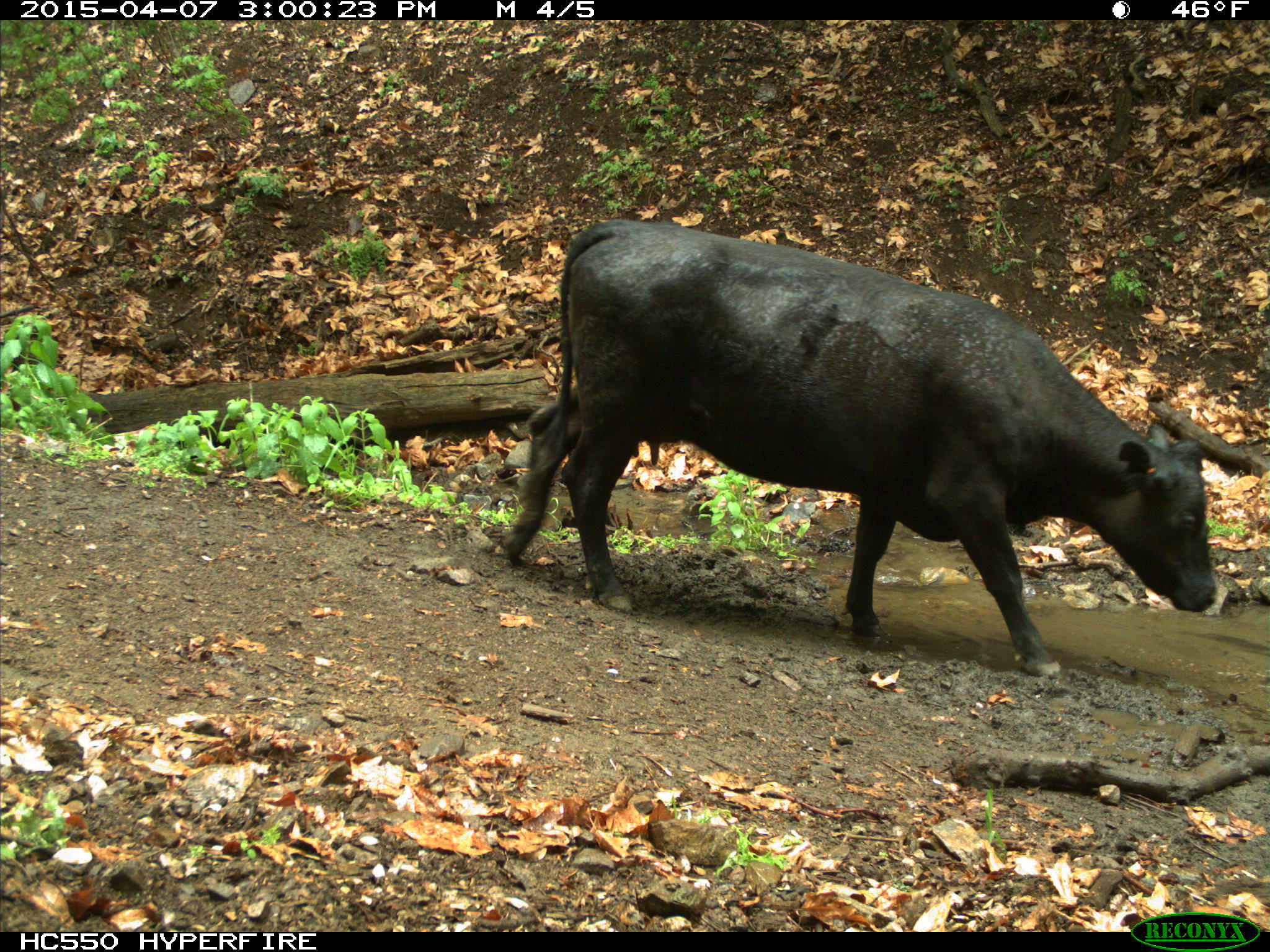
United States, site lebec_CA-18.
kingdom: Animalia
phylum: Chordata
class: Mammalia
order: Artiodactyla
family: Bovidae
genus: Bos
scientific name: Bos taurus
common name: domestic cow